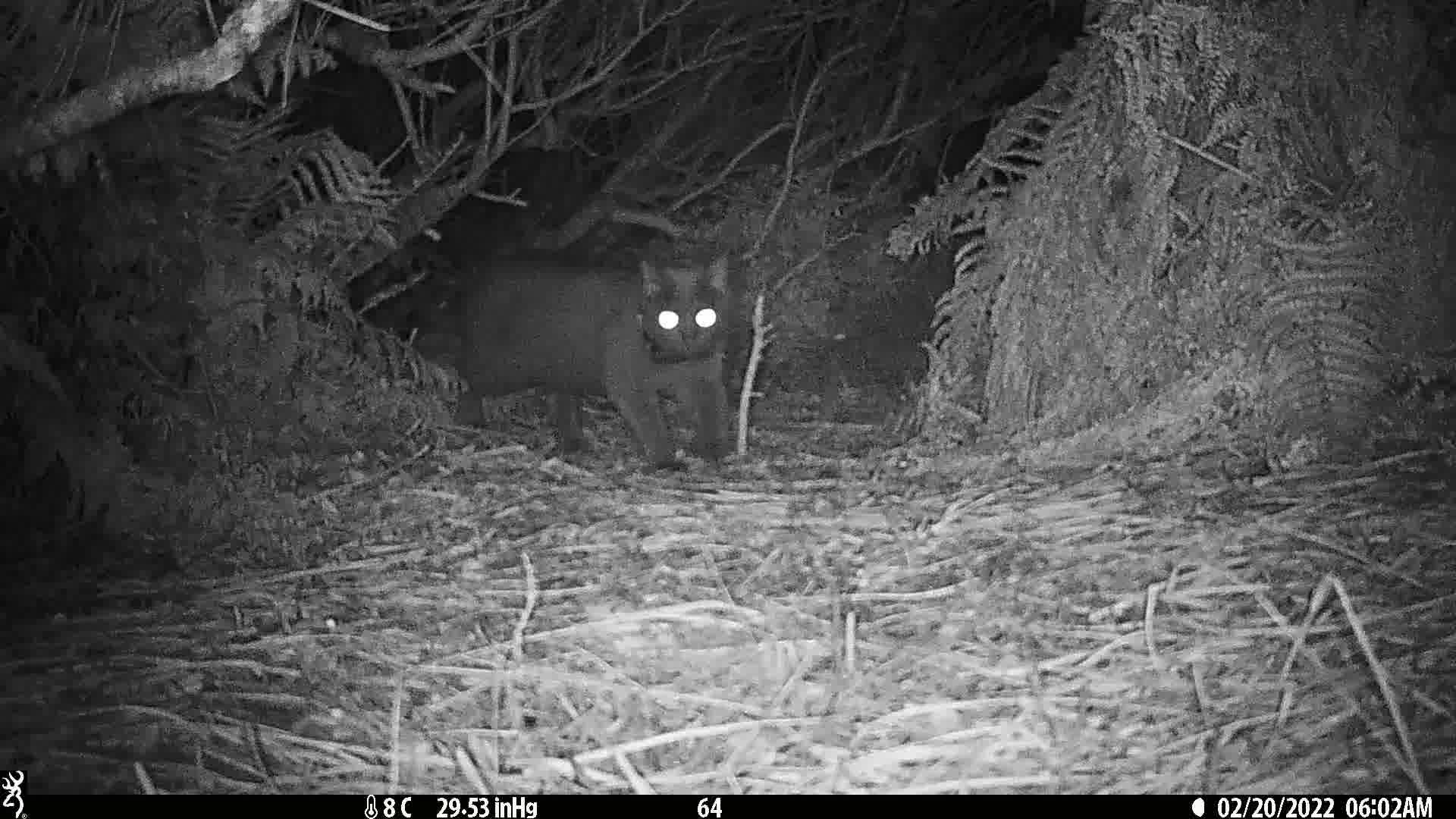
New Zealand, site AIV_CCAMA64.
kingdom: Animalia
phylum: Chordata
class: Mammalia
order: Carnivora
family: Felidae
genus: Felis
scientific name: Felis catus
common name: domestic cat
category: cat